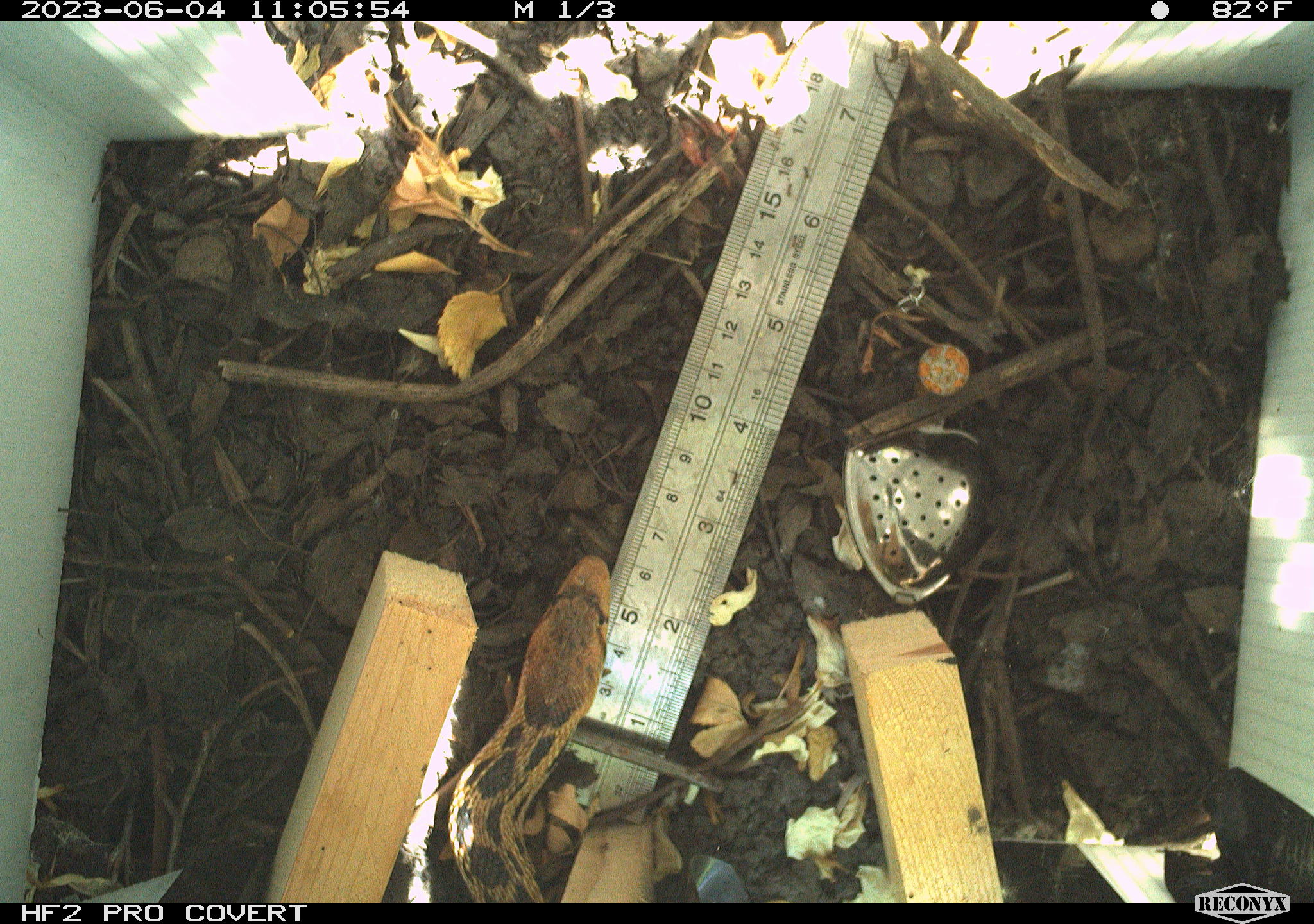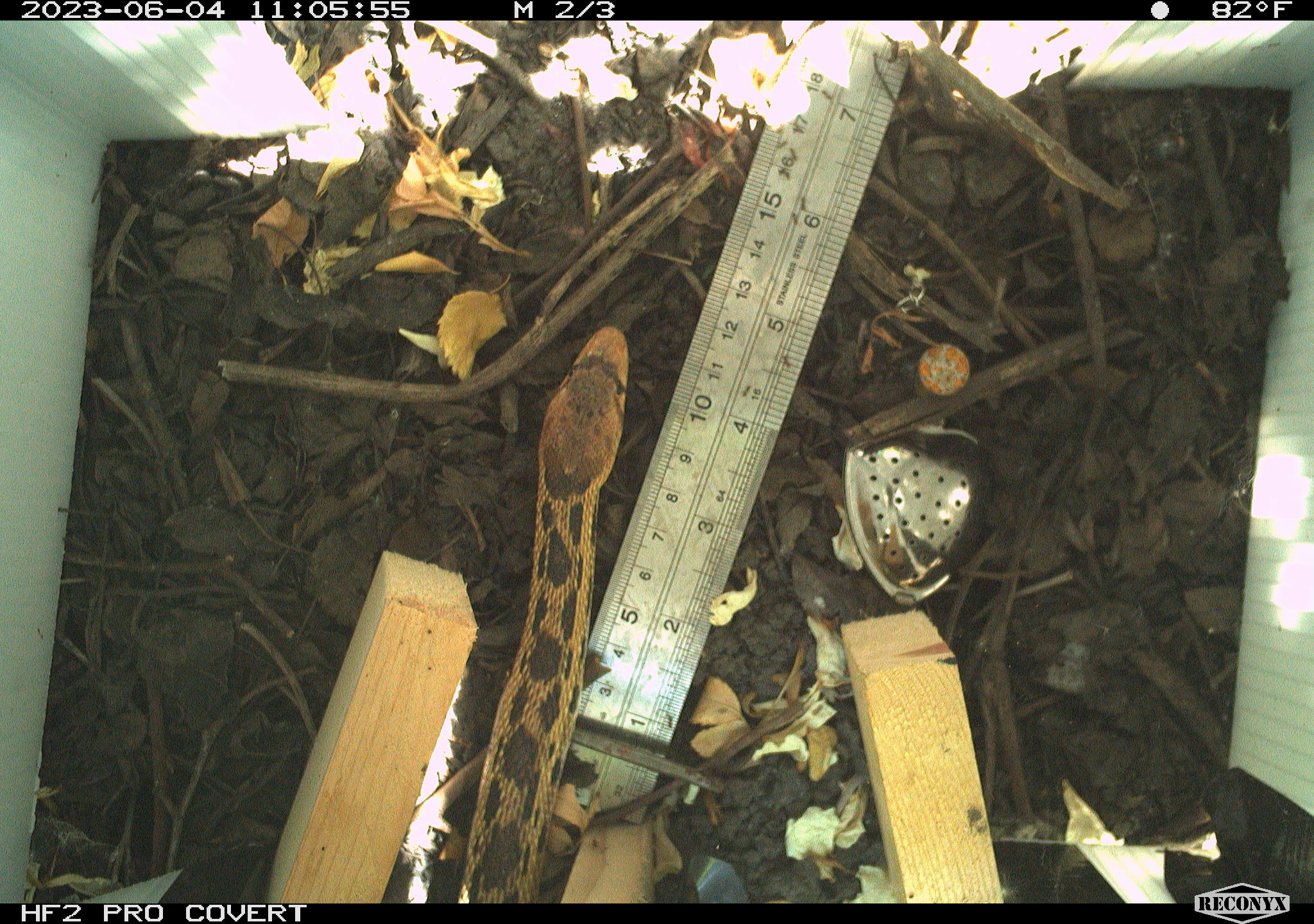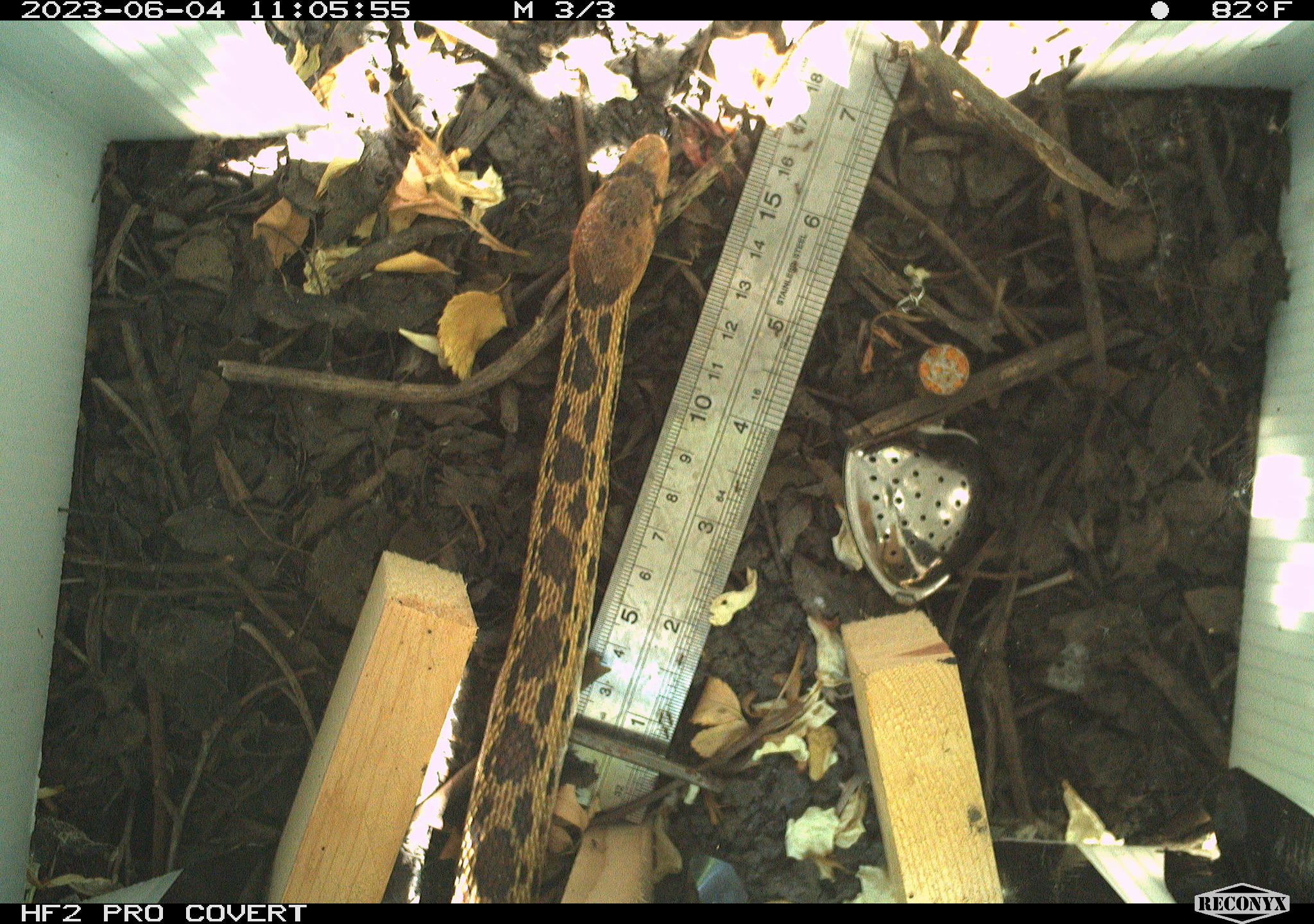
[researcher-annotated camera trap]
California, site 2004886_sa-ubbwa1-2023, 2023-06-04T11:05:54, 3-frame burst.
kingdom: Animalia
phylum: Chordata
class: Reptilia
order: Squamata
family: Colubridae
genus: Pituophis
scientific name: Pituophis catenifer catenifer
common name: pacific gophersnake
Pacific gophersnake (Pituophis catenifer catenifer).